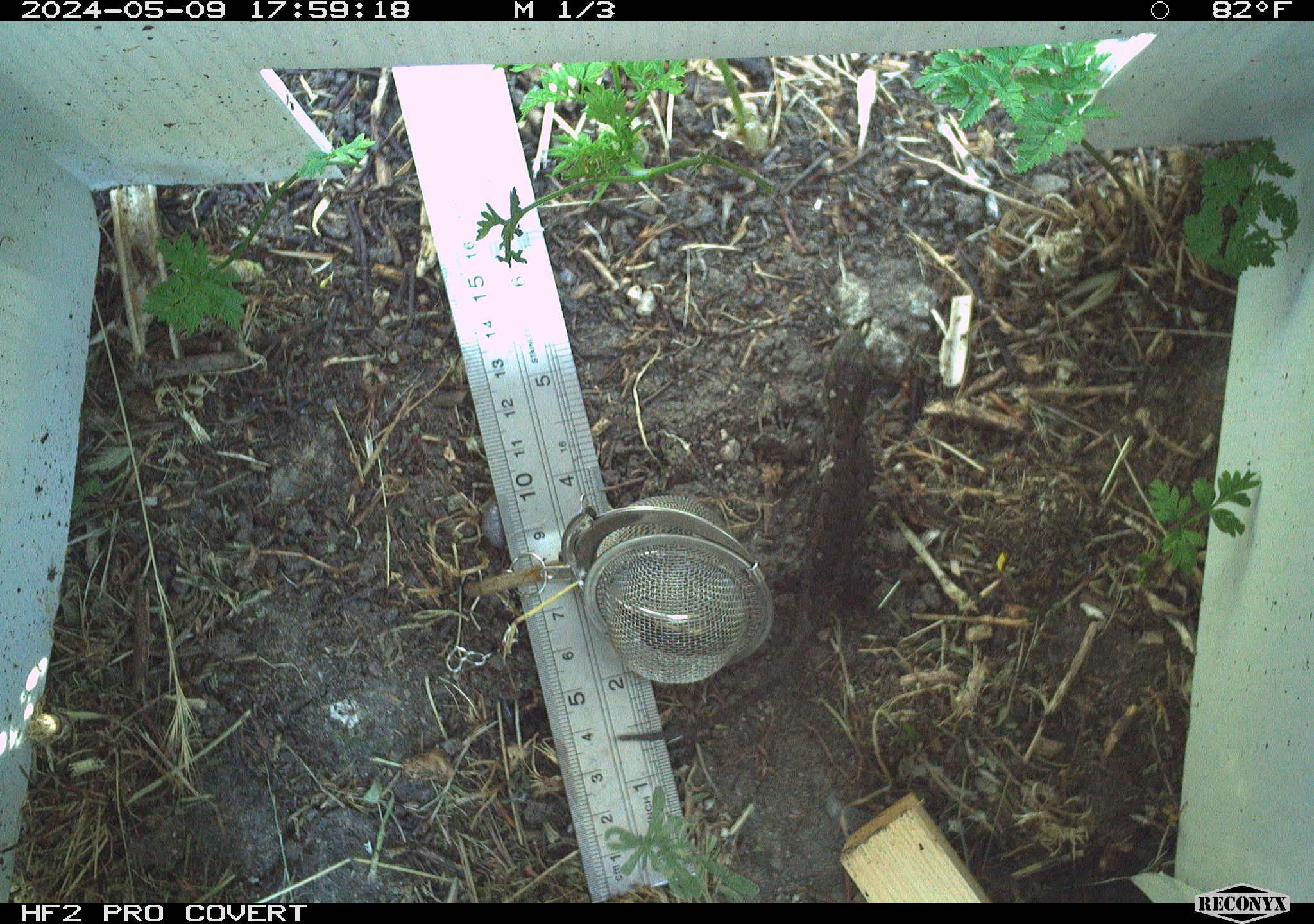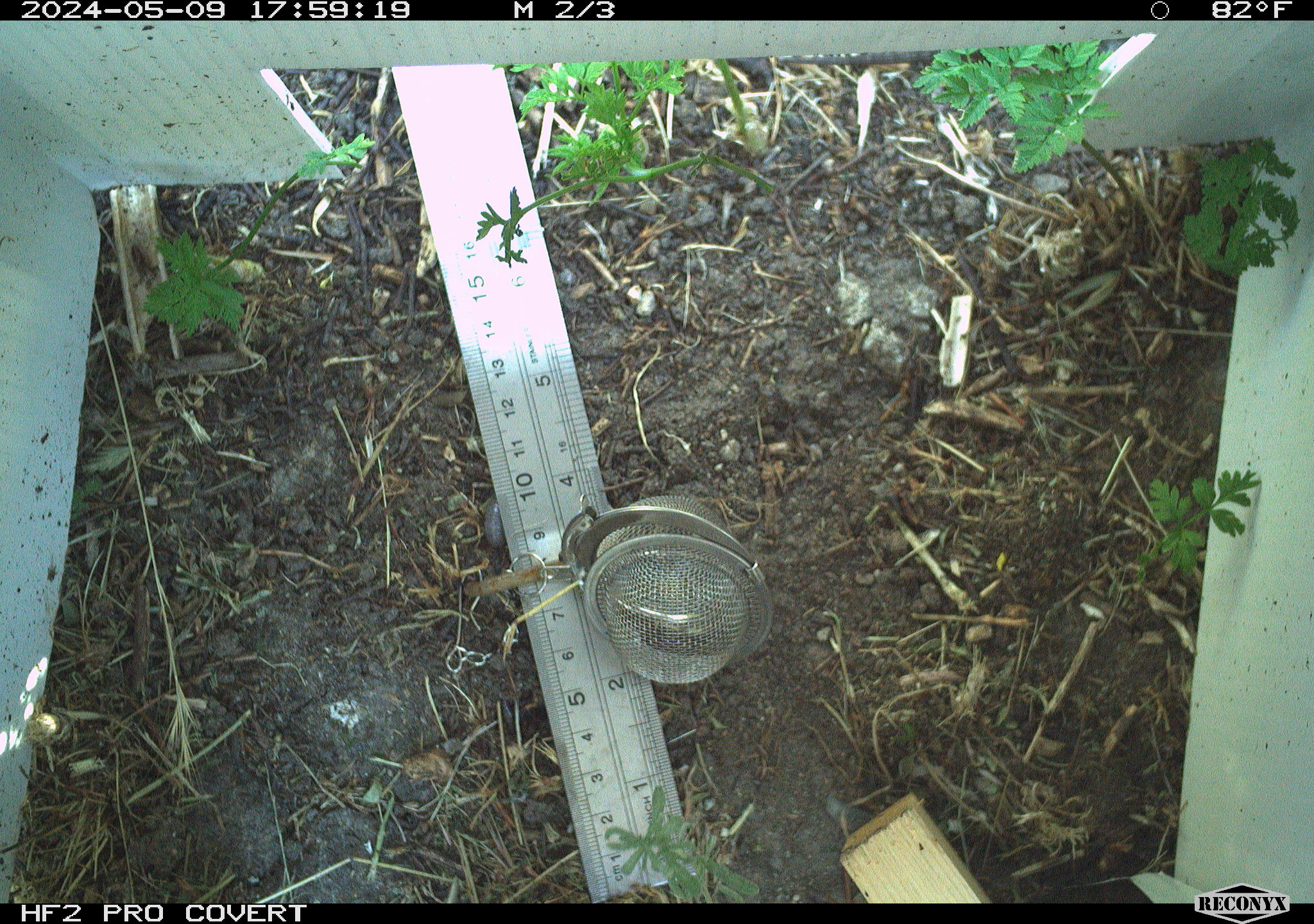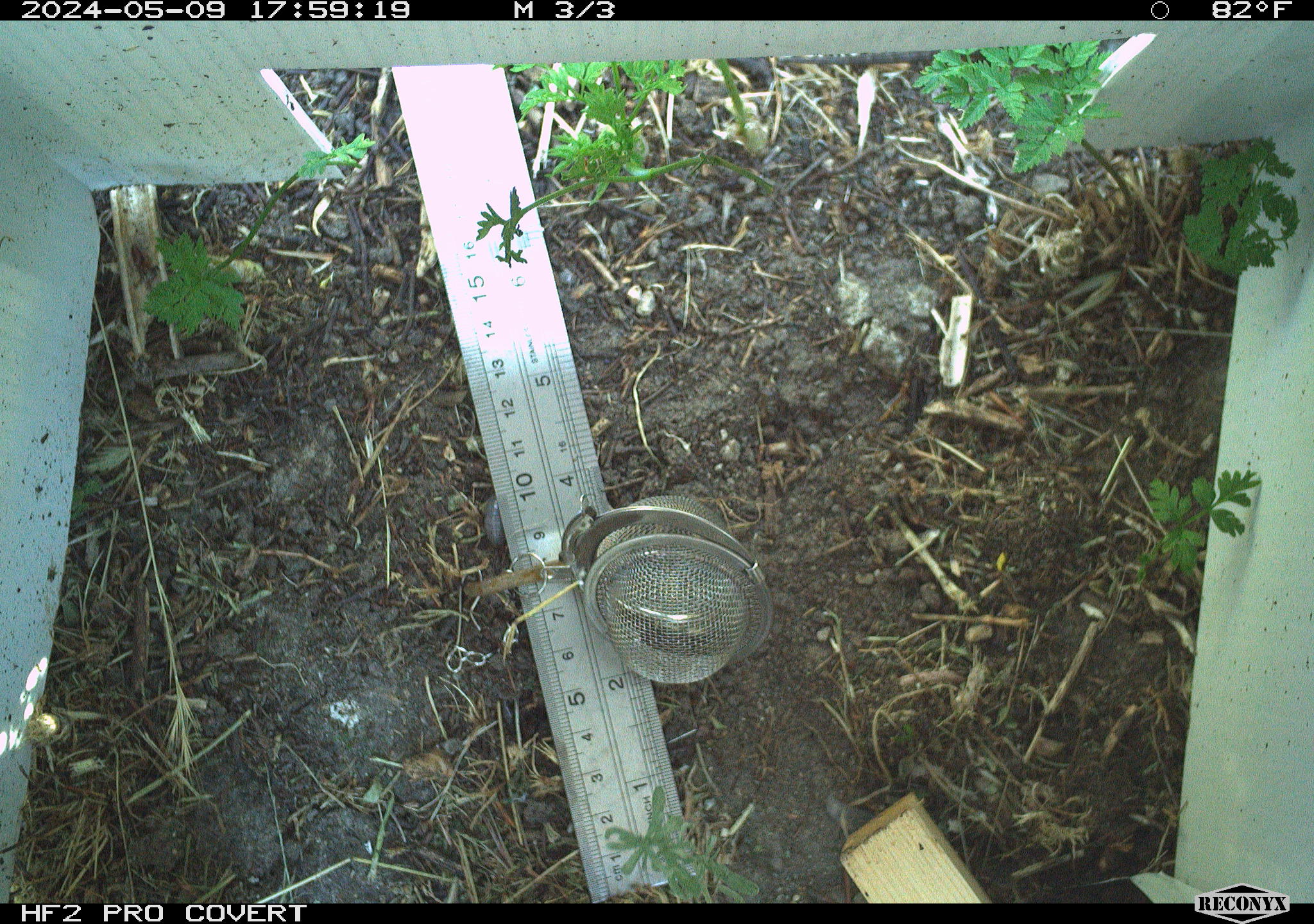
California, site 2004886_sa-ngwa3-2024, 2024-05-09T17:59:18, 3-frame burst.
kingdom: Animalia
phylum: Chordata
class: Reptilia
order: Squamata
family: Phrynosomatidae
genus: Sceloporus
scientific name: Sceloporus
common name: spiny lizards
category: sceloporus species